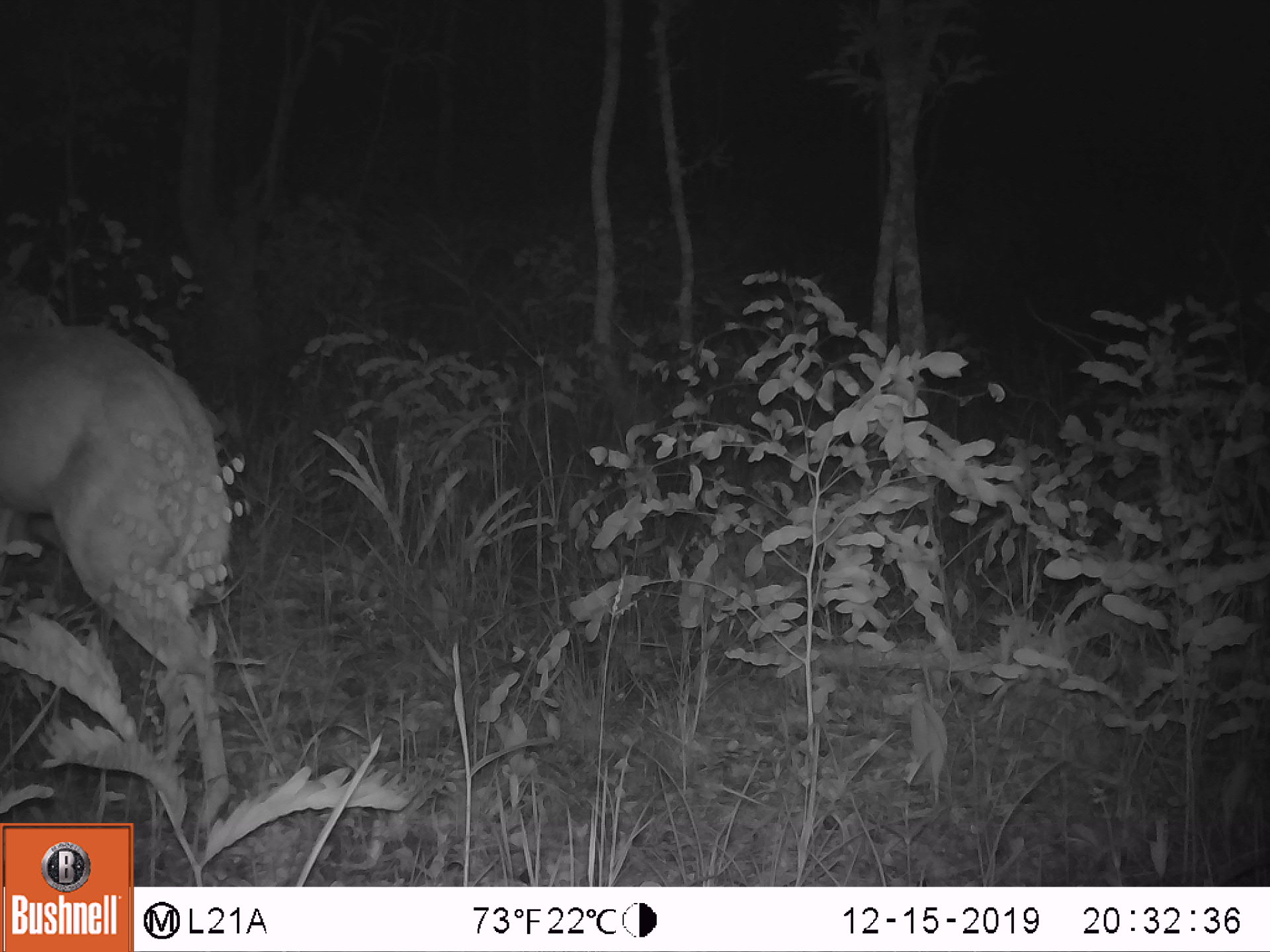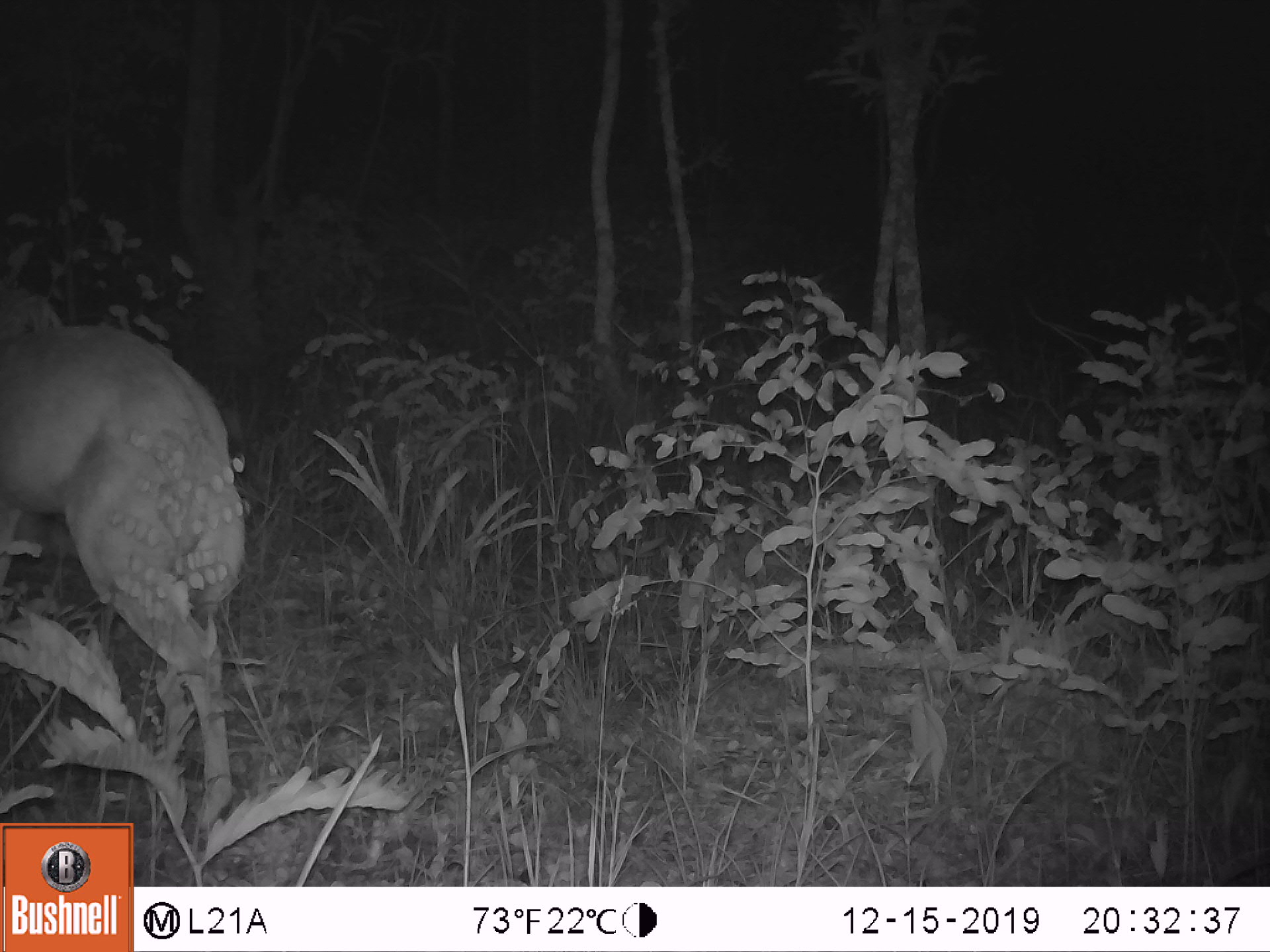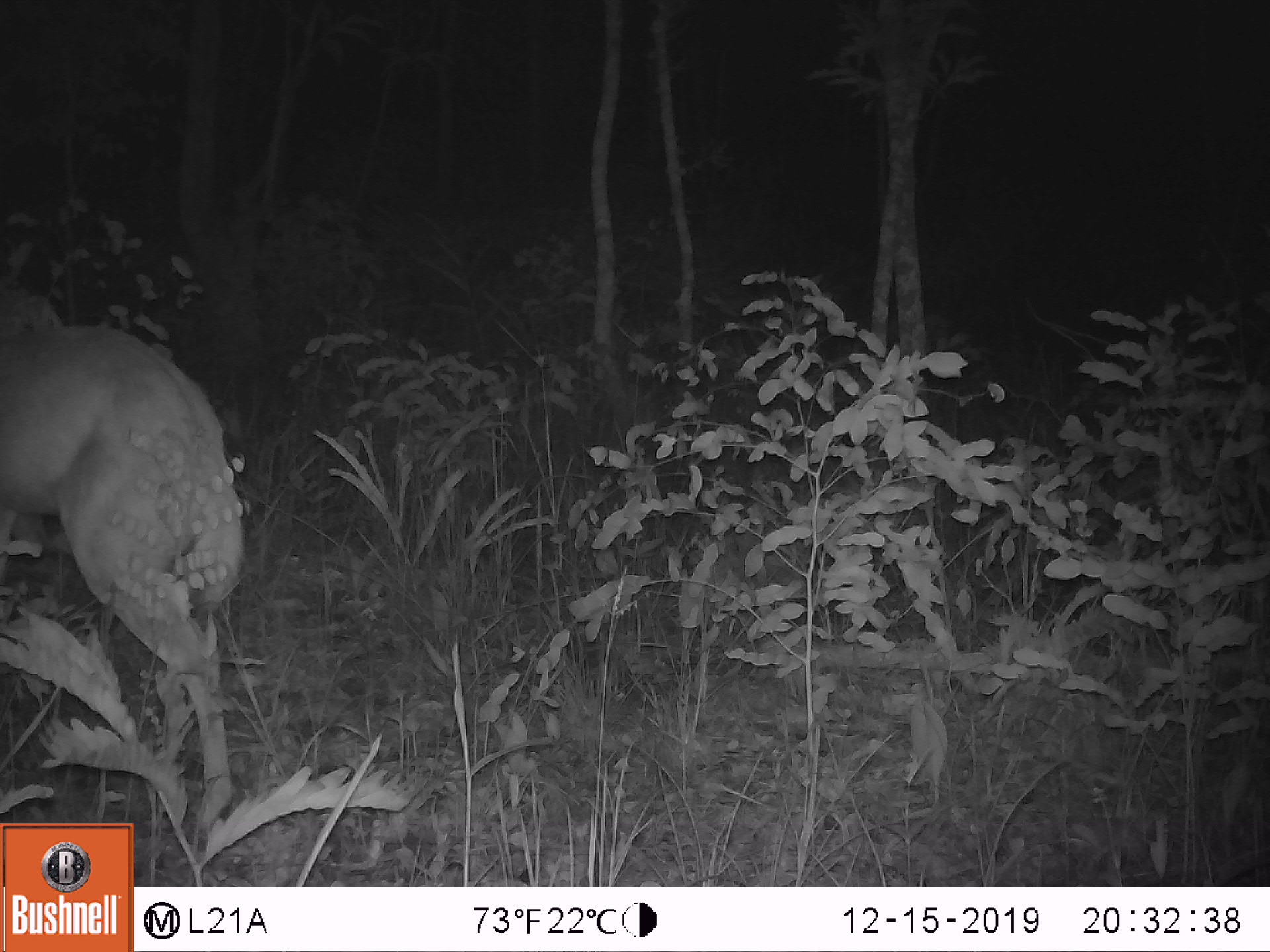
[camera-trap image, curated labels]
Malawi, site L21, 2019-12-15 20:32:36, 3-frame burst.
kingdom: Animalia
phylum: Chordata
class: Mammalia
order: Artiodactyla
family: Bovidae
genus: Redunca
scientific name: Redunca arundinum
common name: southern reedbuck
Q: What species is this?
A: Southern reedbuck (Redunca arundinum).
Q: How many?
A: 1.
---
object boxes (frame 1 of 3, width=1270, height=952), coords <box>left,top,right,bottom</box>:
southern reedbuck: <box>2,296,233,814</box>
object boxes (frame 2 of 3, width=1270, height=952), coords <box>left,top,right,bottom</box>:
southern reedbuck: <box>0,309,248,818</box>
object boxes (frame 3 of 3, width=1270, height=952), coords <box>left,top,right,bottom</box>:
southern reedbuck: <box>3,287,255,813</box>